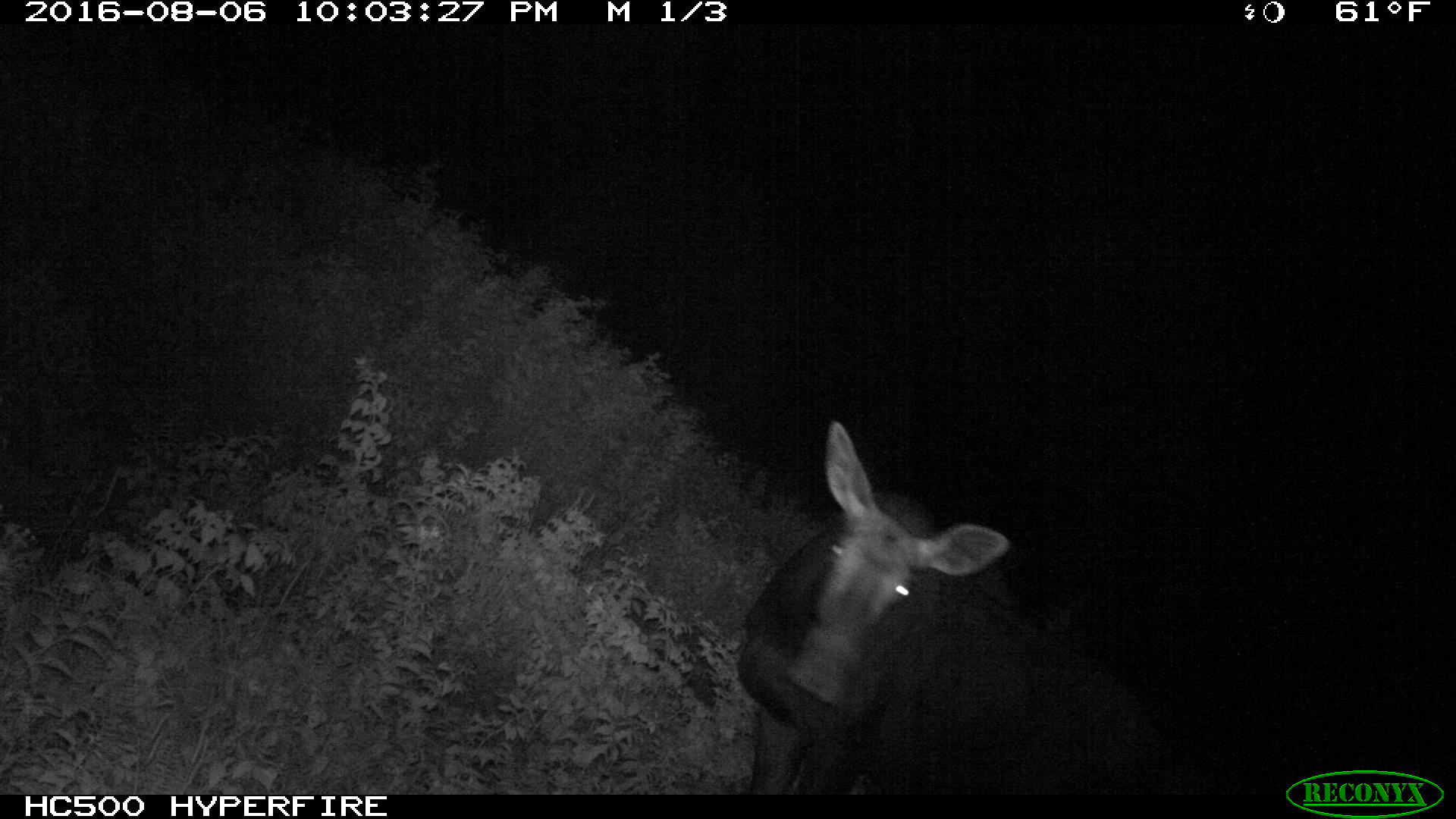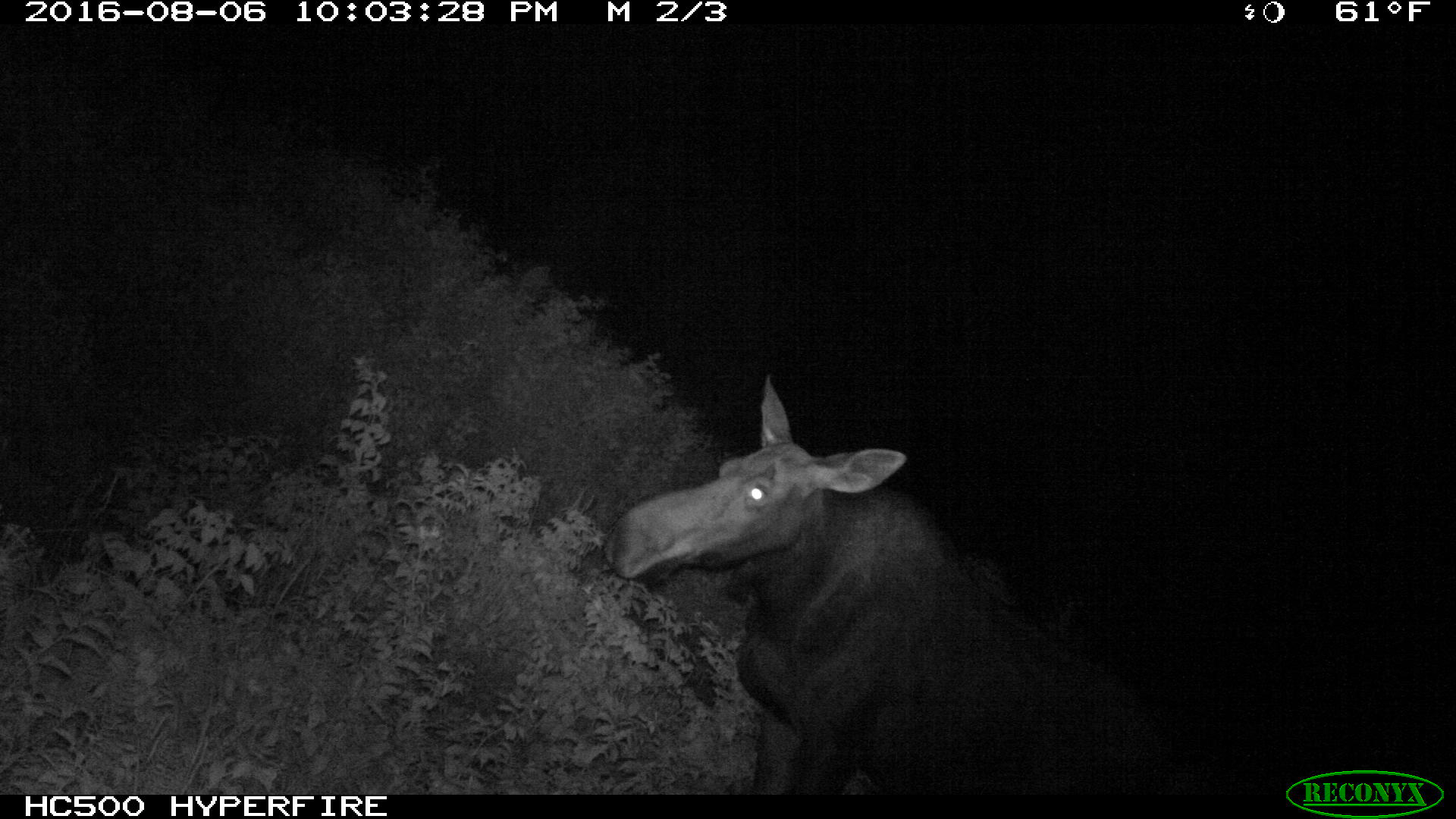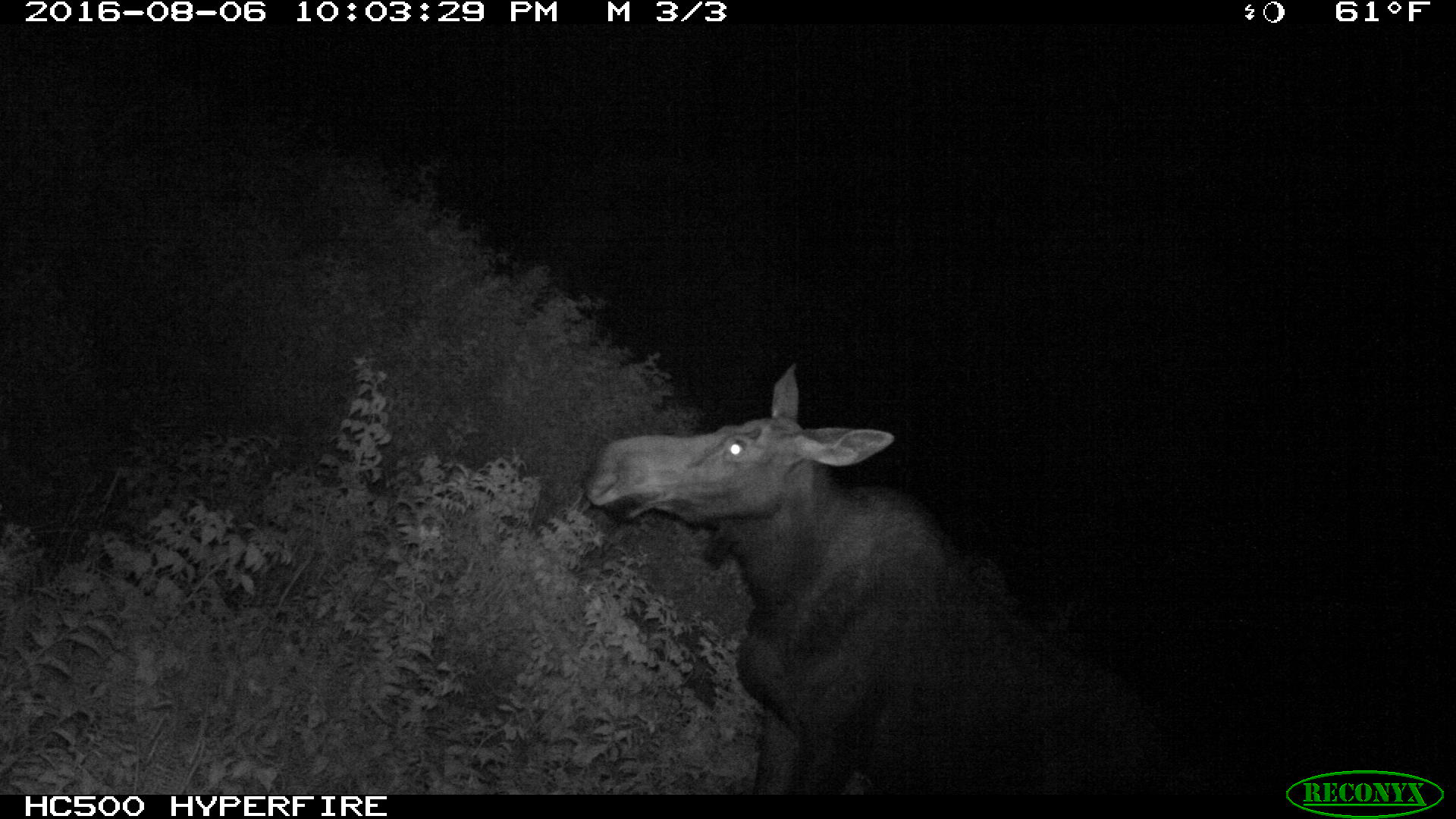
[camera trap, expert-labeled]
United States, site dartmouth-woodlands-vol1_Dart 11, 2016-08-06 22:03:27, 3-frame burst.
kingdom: Animalia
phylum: Chordata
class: Mammalia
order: Artiodactyla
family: Cervidae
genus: Alces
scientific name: Alces alces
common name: moose